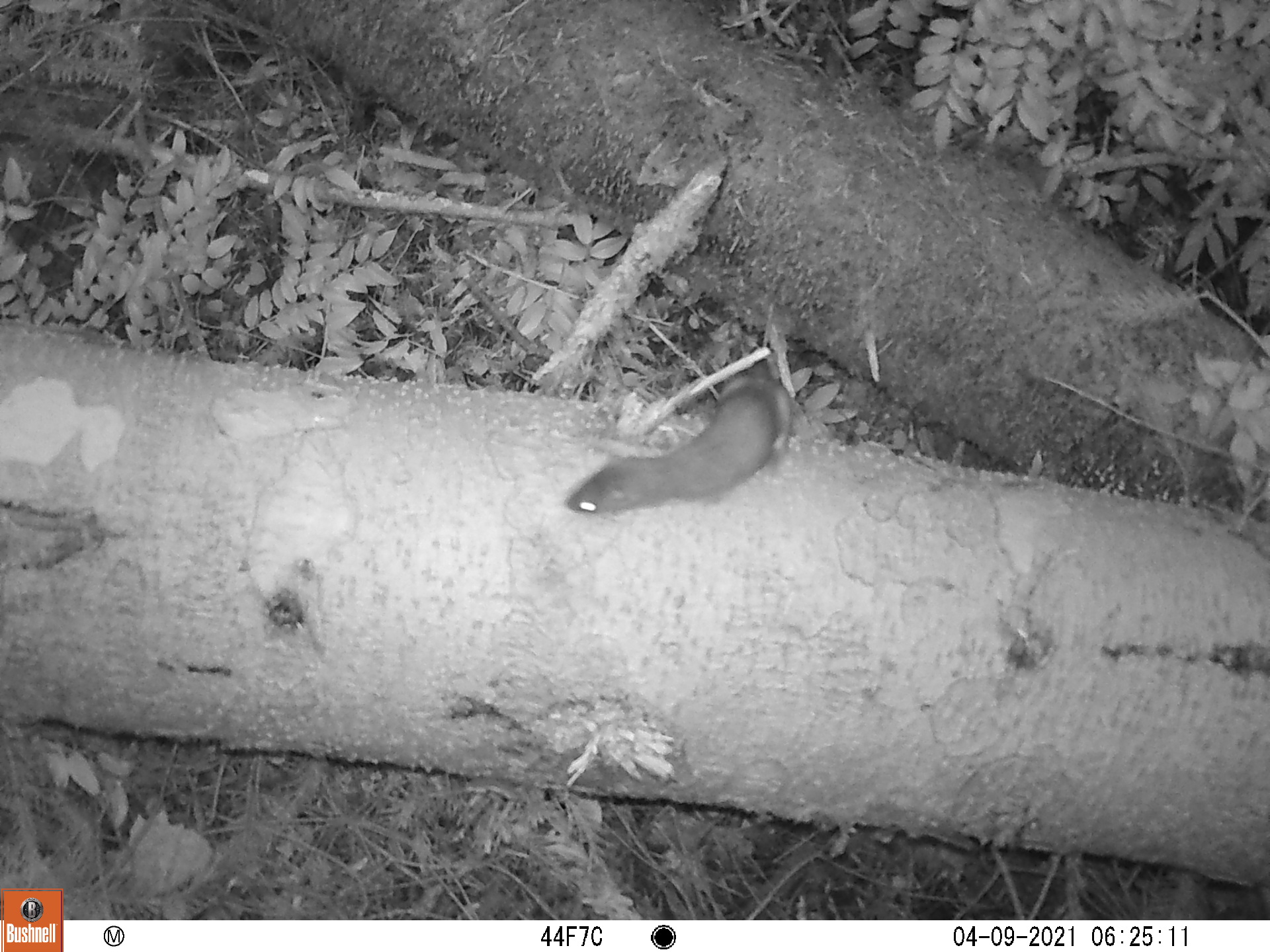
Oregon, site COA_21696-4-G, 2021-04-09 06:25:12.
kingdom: Animalia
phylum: Chordata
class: Mammalia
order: Carnivora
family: Mustelidae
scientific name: Mustelidae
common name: weasel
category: weasel family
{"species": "weasel family (weasel) (Mustelidae)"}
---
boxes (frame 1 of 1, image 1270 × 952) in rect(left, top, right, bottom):
weasel family: rect(524, 340, 837, 543)